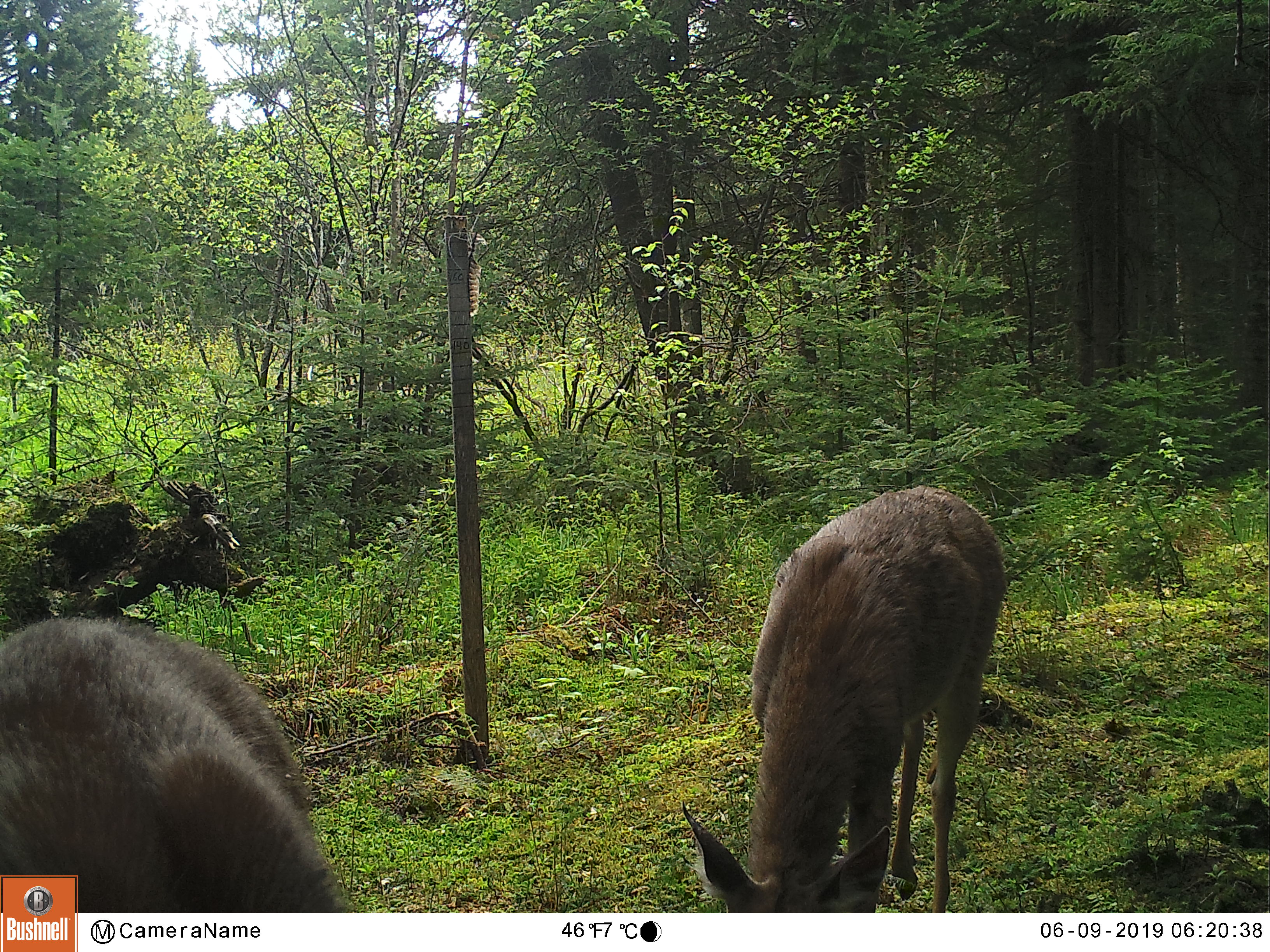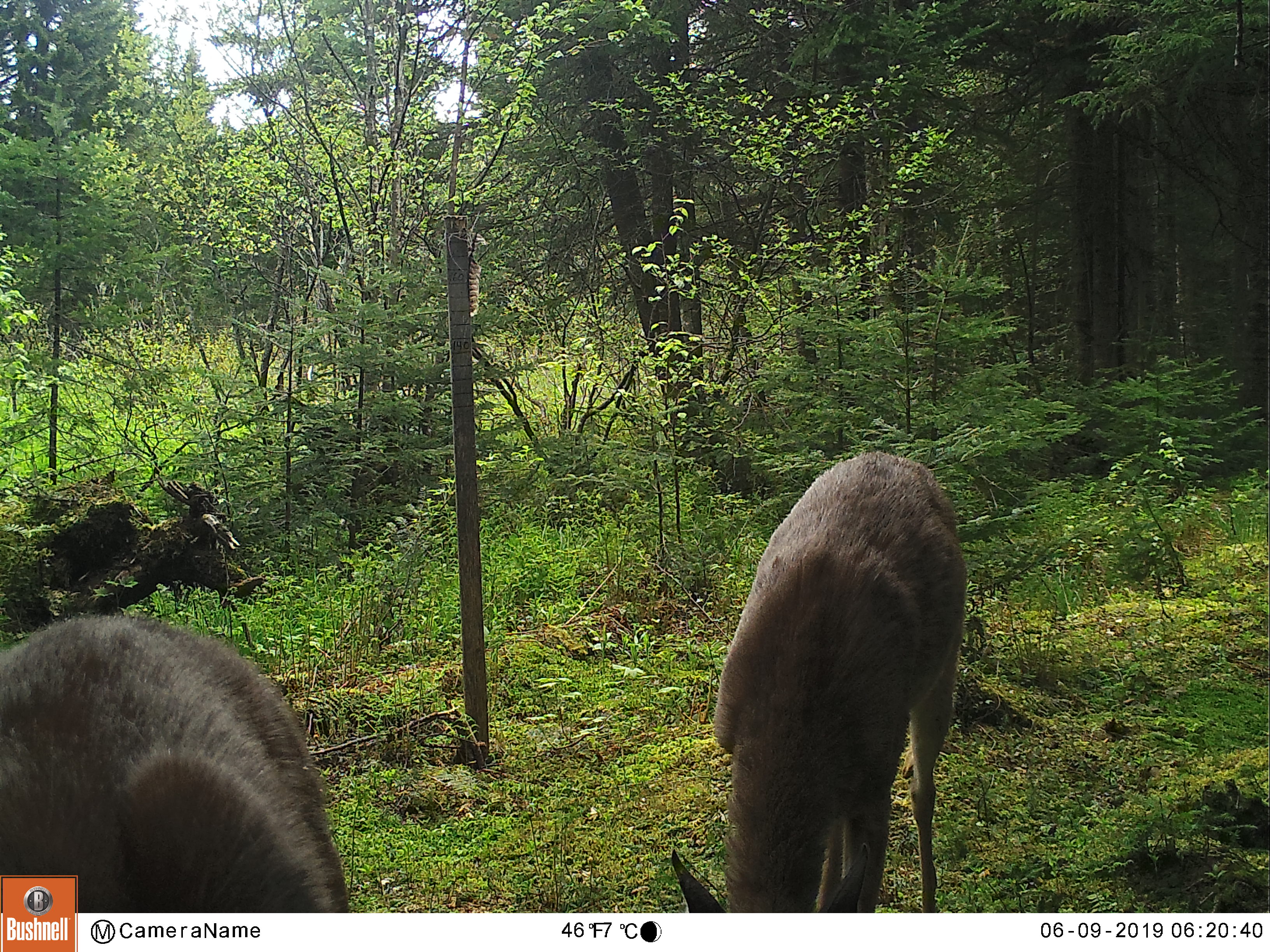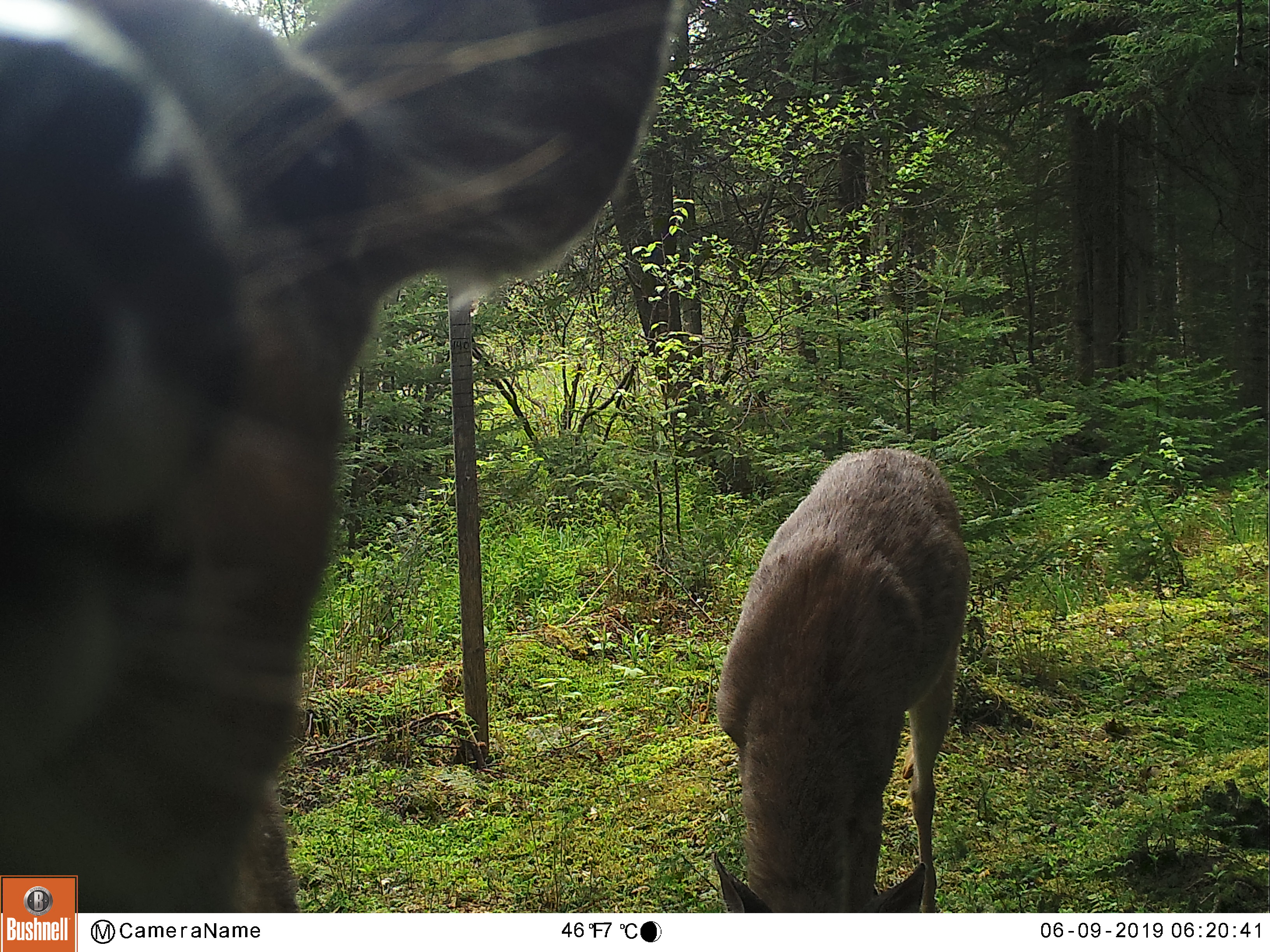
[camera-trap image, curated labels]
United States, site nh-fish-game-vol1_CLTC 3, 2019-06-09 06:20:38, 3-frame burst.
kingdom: Animalia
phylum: Chordata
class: Mammalia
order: Artiodactyla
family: Cervidae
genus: Odocoileus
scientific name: Odocoileus virginianus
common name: white-tailed deer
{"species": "white-tailed deer (Odocoileus virginianus)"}